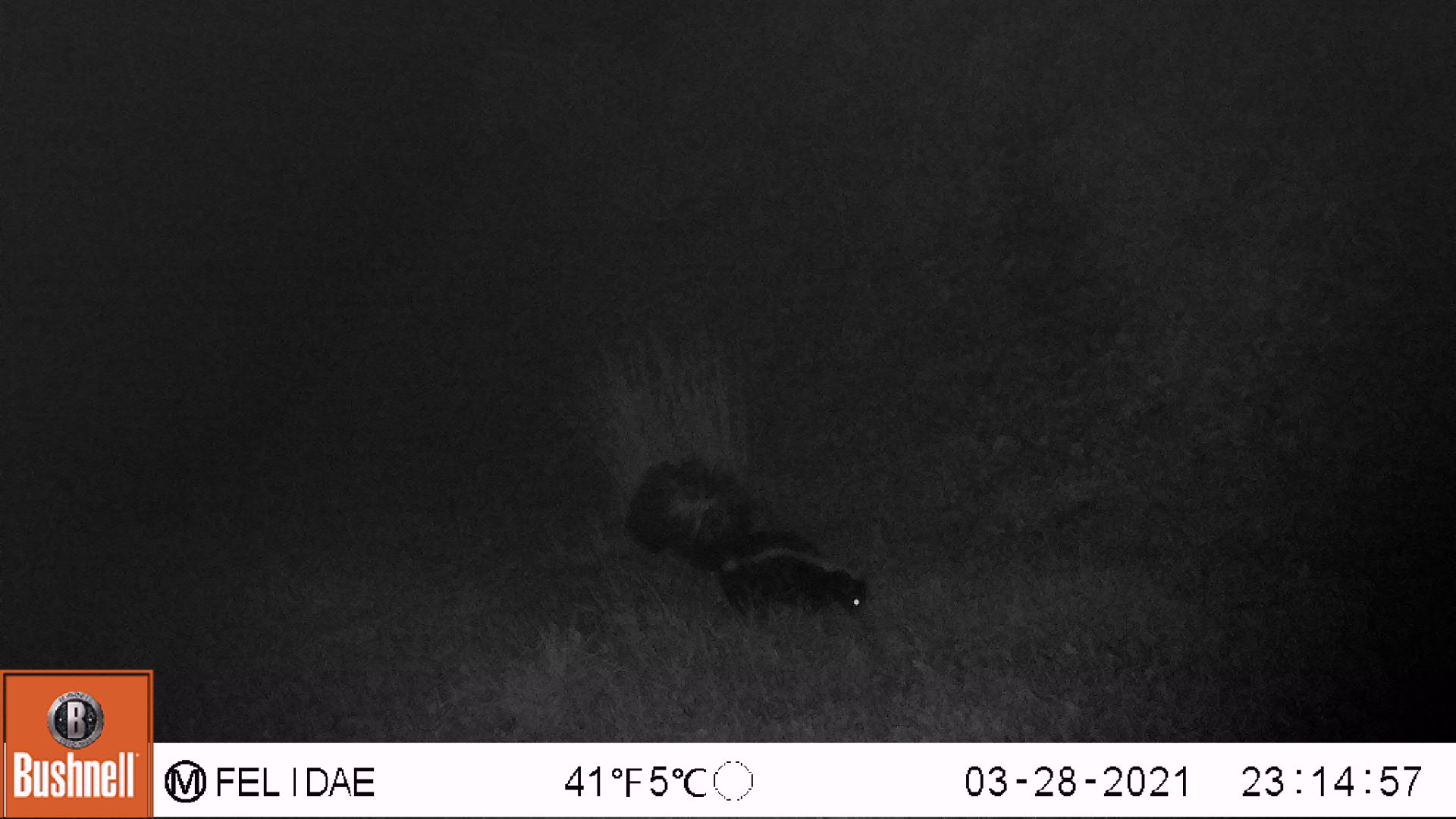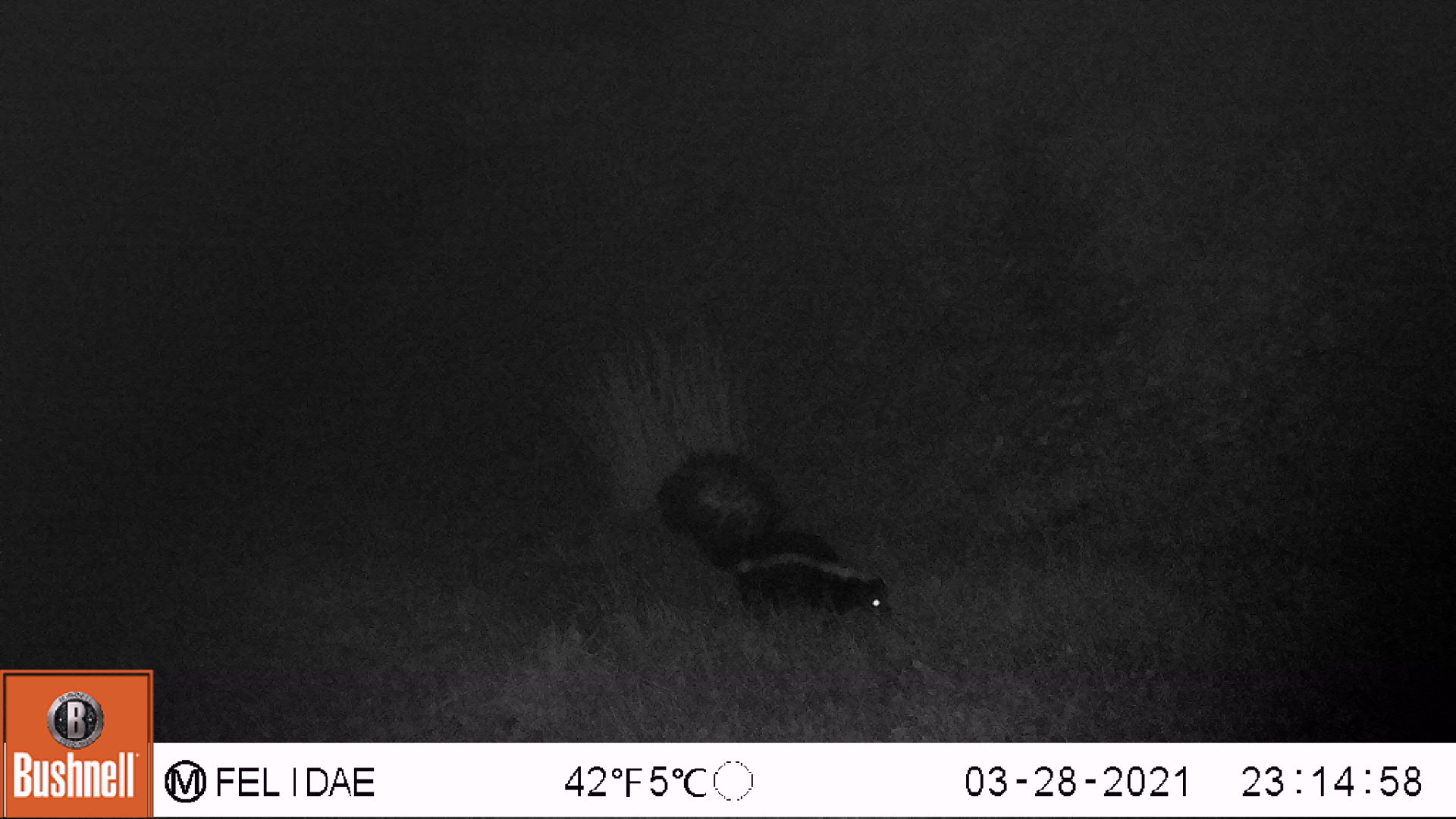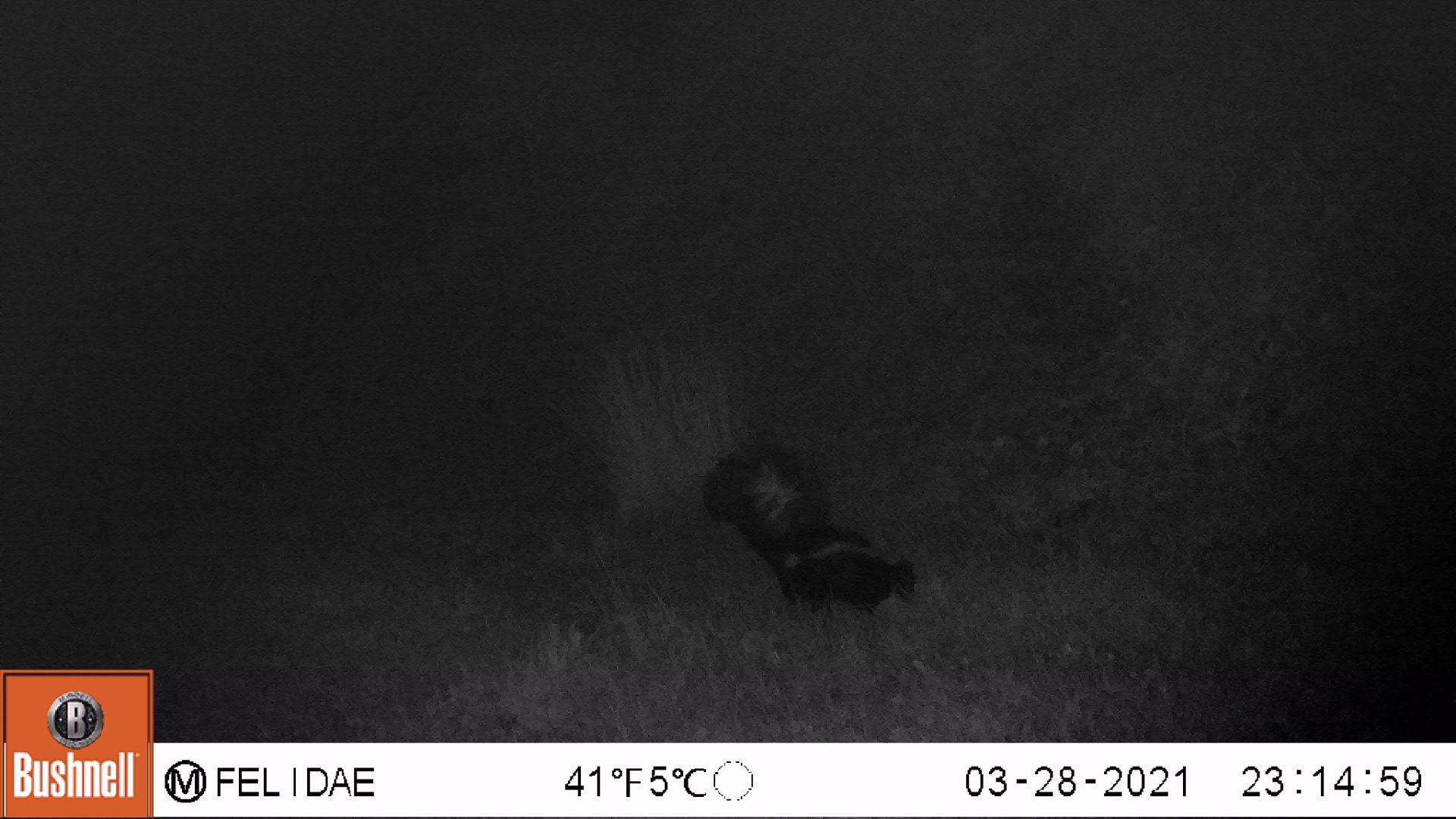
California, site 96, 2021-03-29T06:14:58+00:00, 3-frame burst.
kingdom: Animalia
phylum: Chordata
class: Mammalia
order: Carnivora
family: Mephitidae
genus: Mephitis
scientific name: Mephitis mephitis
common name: striped skunk